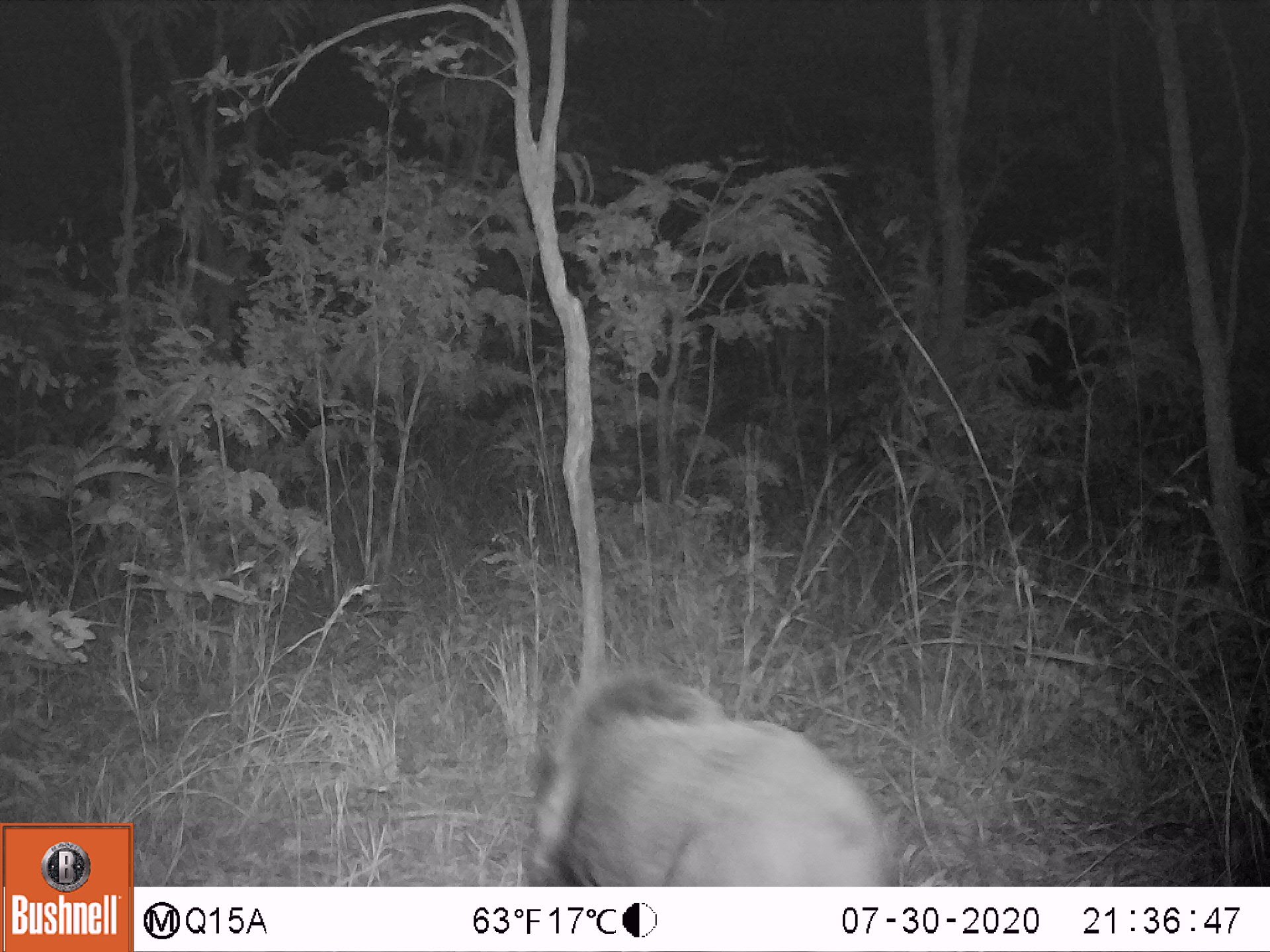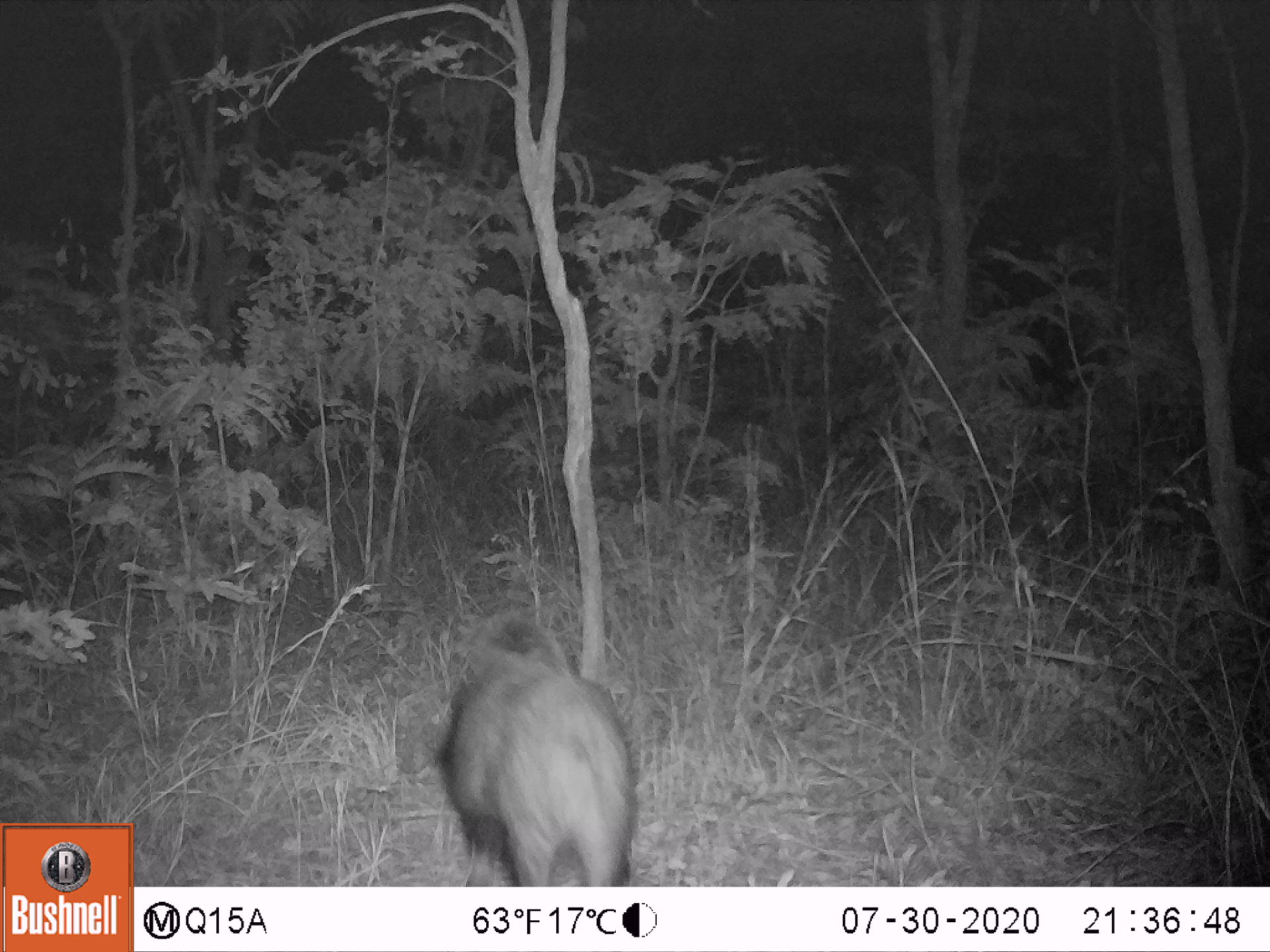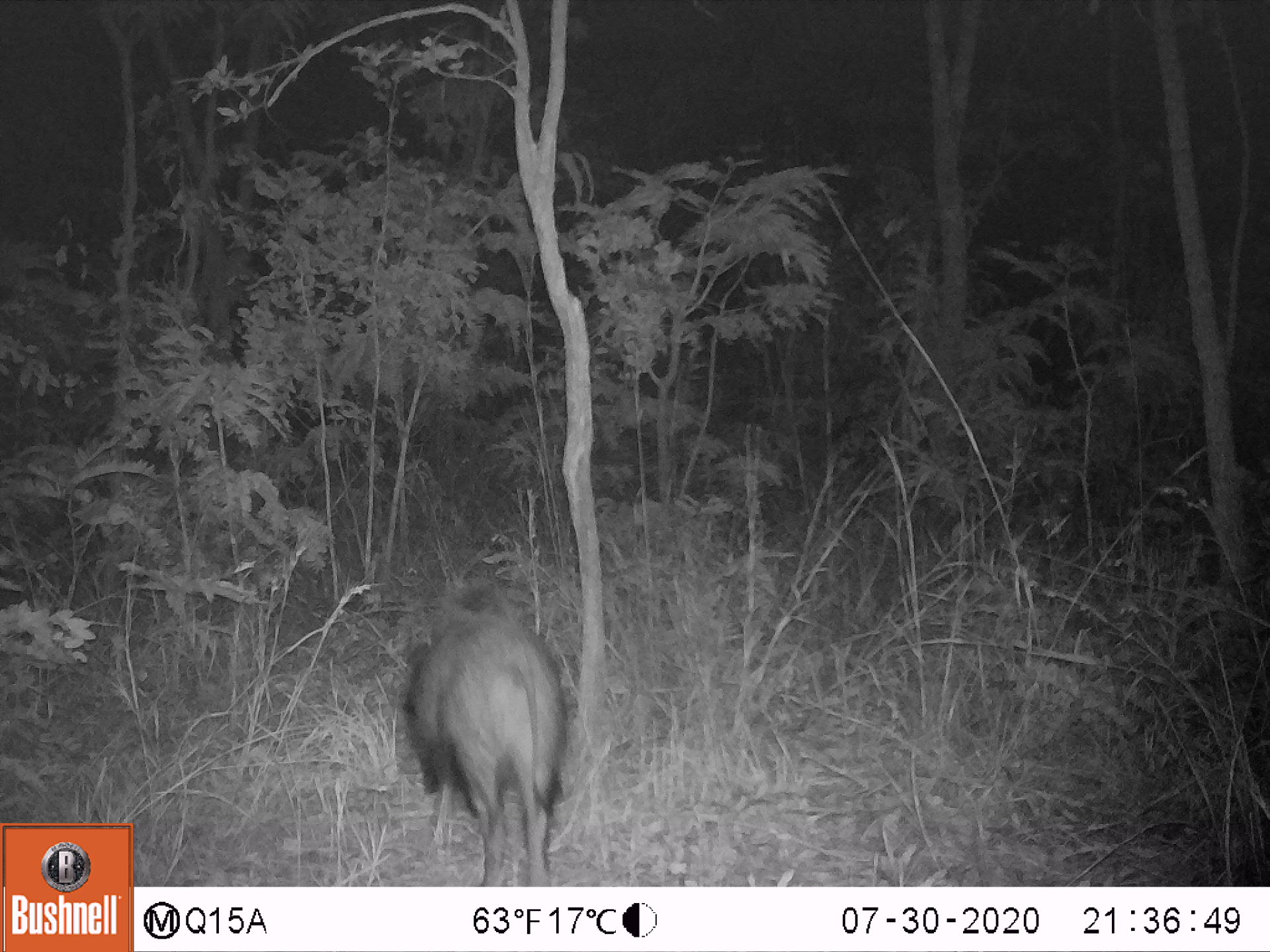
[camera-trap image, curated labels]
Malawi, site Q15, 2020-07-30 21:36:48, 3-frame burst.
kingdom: Animalia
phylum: Chordata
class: Mammalia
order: Artiodactyla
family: Suidae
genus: Potamochoerus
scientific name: Potamochoerus larvatus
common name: bushpig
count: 1